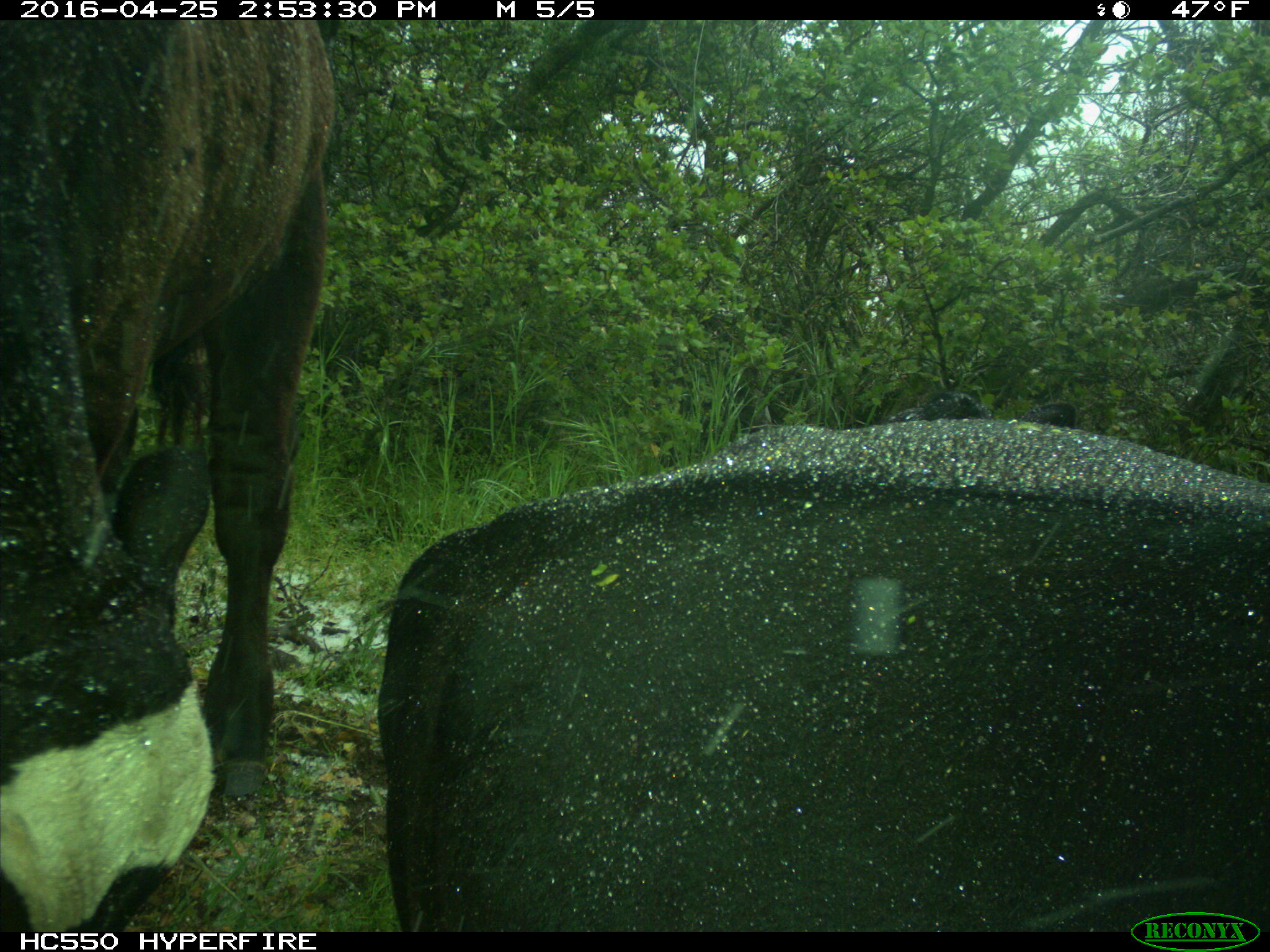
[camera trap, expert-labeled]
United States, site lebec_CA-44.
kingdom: Animalia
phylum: Chordata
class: Mammalia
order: Artiodactyla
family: Bovidae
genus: Bos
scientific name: Bos taurus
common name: domestic cow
Bos taurus (domestic cow).